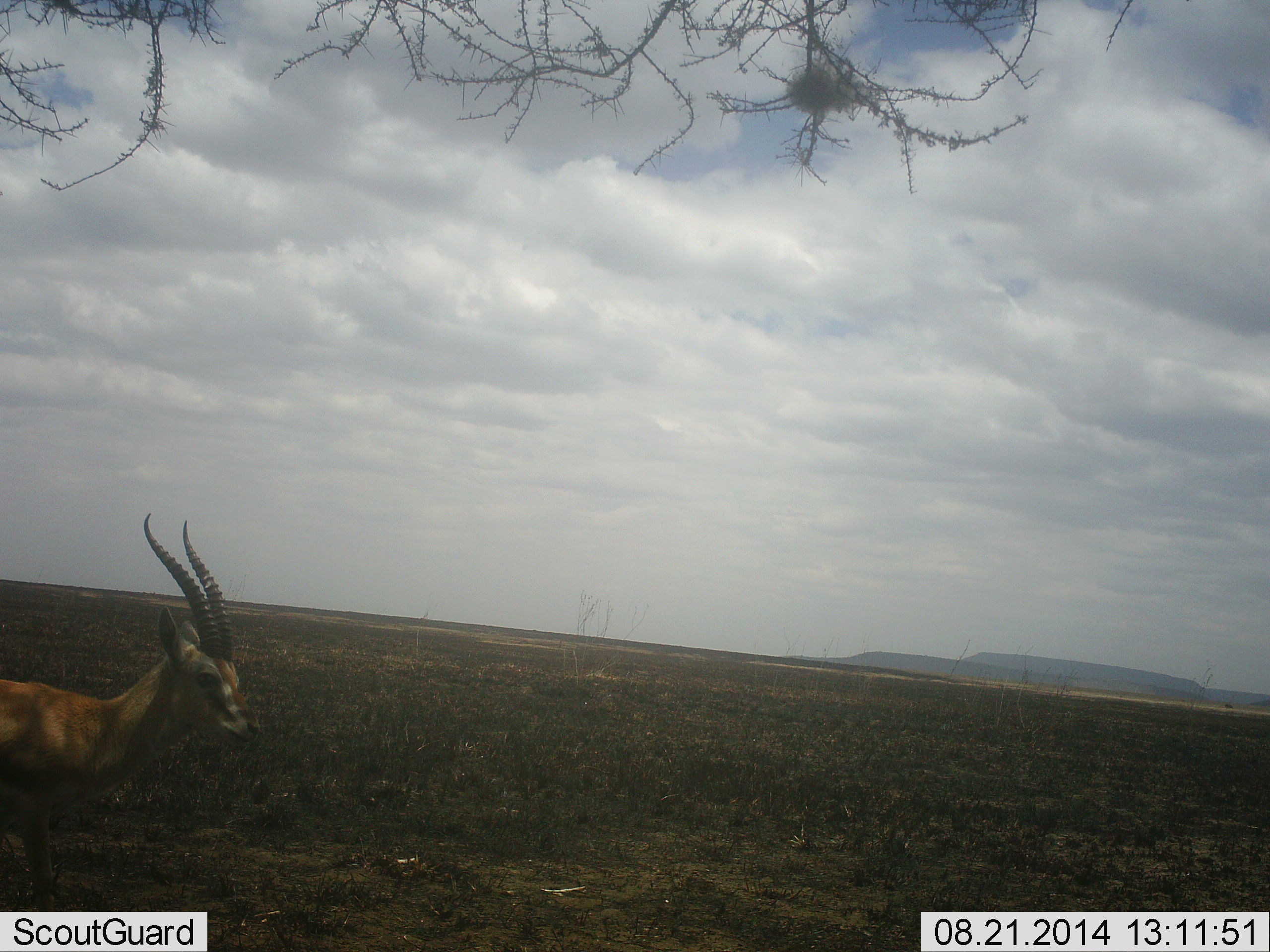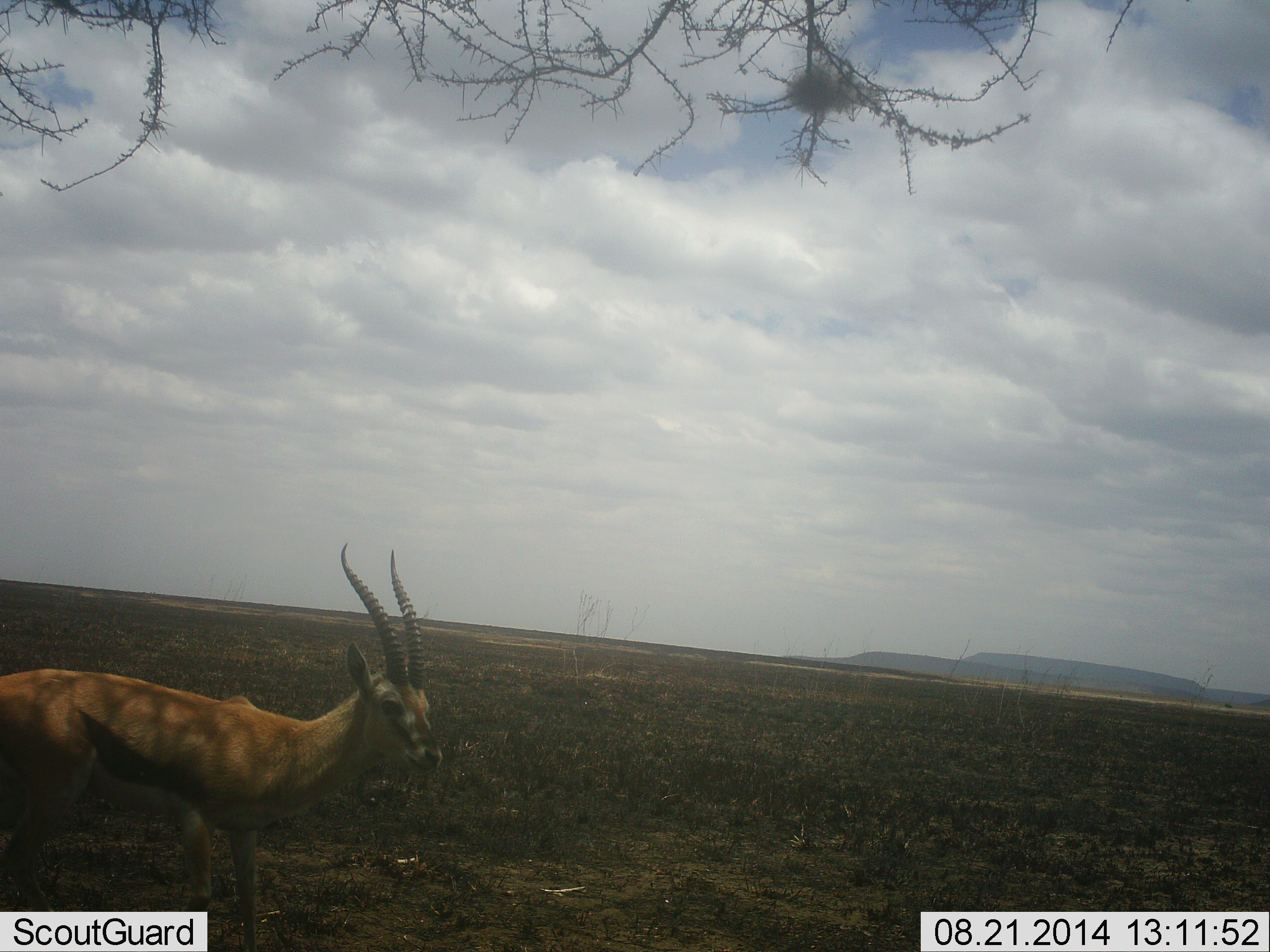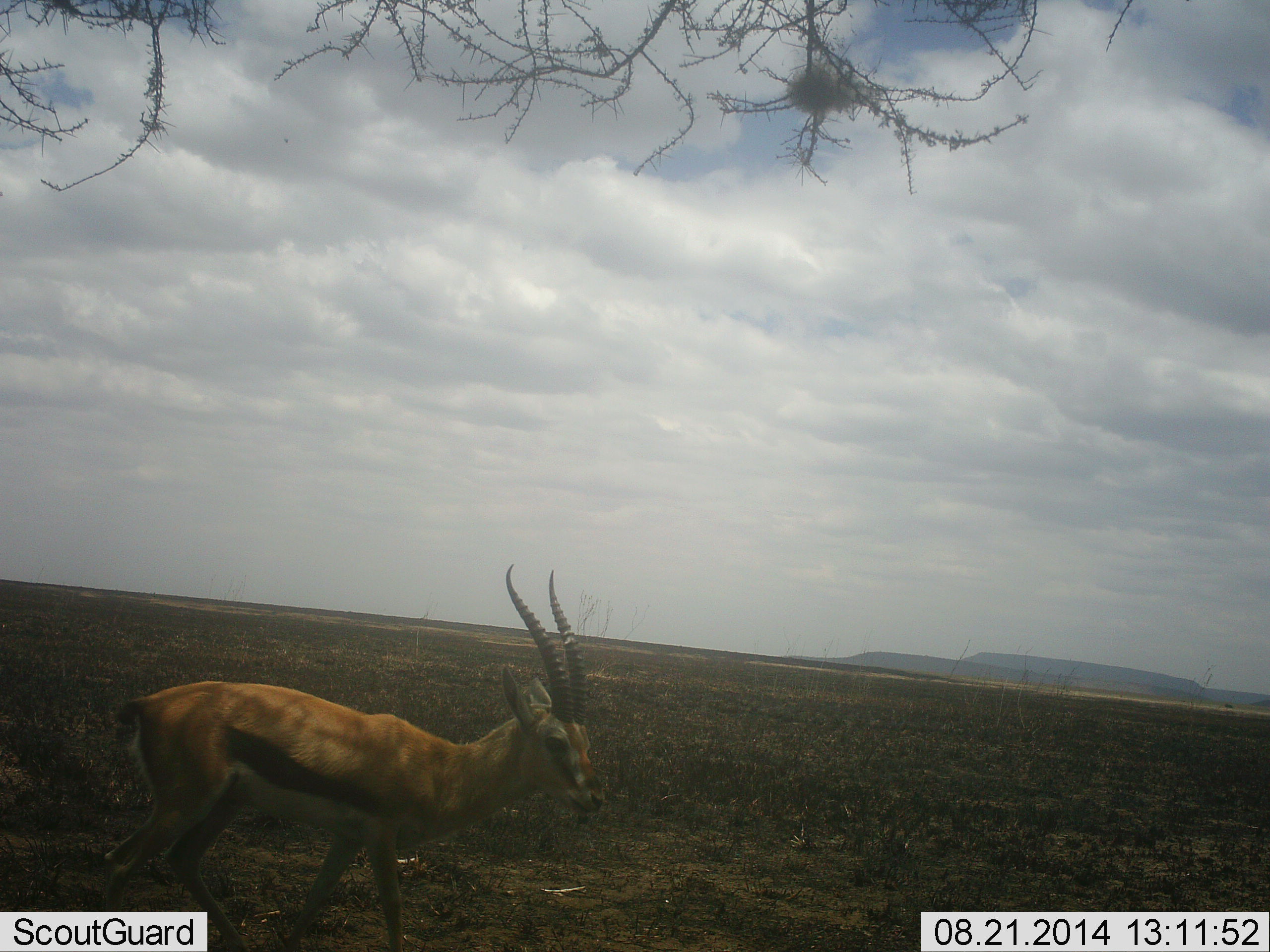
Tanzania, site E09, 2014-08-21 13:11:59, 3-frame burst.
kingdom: Animalia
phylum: Chordata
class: Mammalia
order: Artiodactyla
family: Bovidae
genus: Eudorcas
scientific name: Eudorcas thomsonii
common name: thomson's gazelle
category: gazellethomsons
Gazellethomsons (thomson's gazelle) (Eudorcas thomsonii), count 1. Behavior (volunteer vote fractions): standing 30%, resting 0%, moving 70%, interacting 0%. Young present (vote fraction): 0%. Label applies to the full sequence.